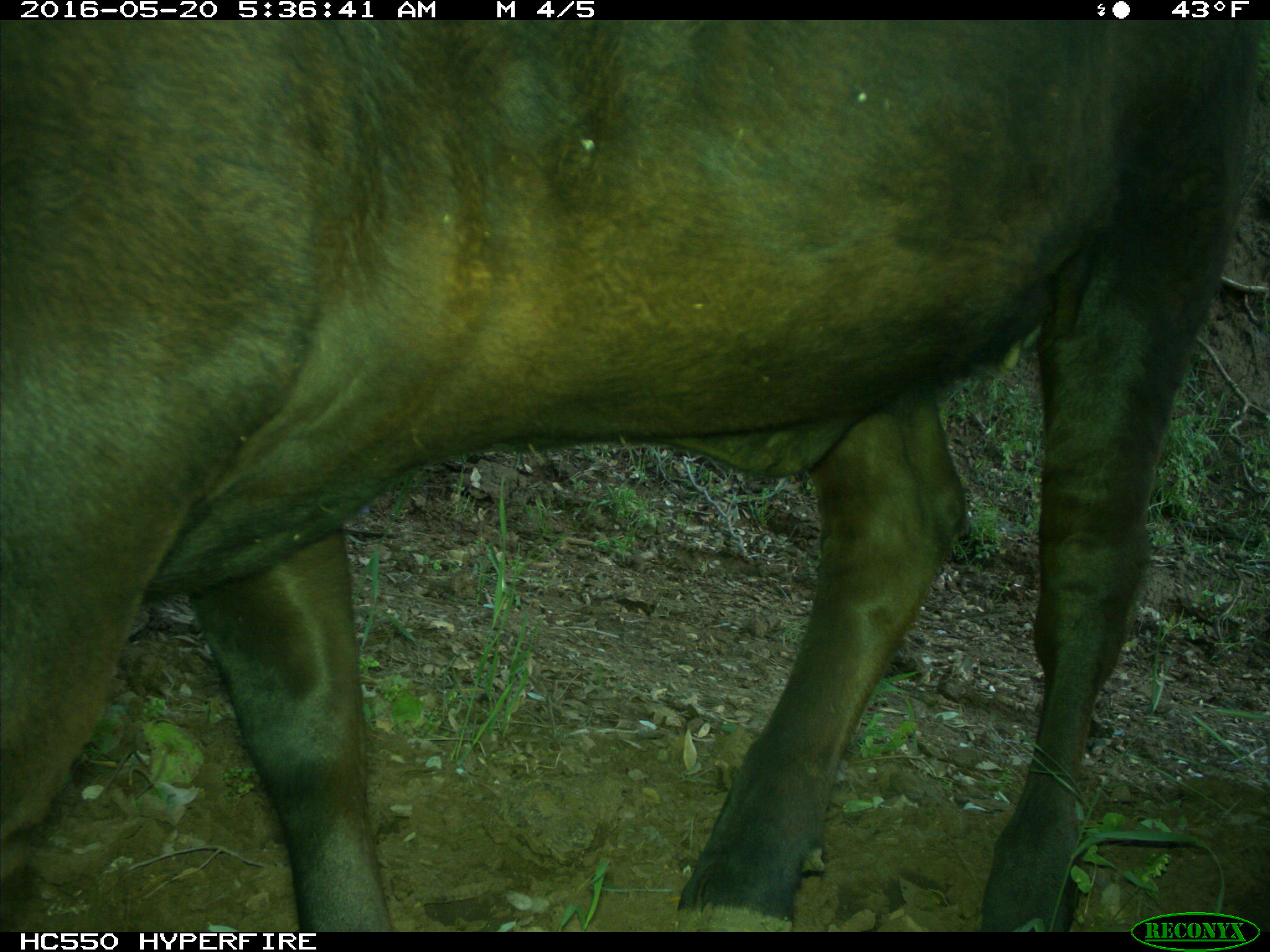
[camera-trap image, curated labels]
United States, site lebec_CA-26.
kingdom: Animalia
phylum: Chordata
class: Mammalia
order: Artiodactyla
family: Bovidae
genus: Bos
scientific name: Bos taurus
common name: domestic cow